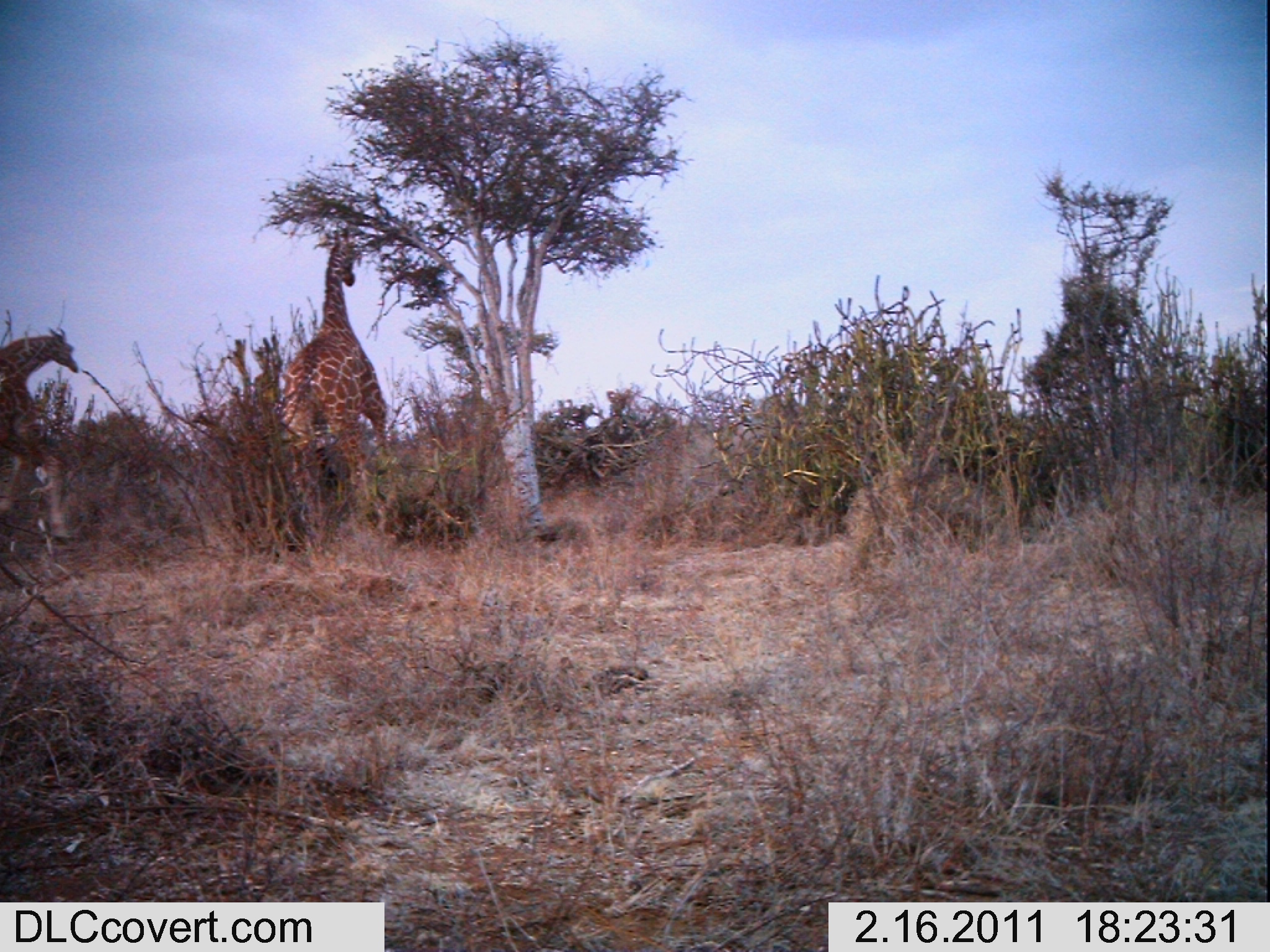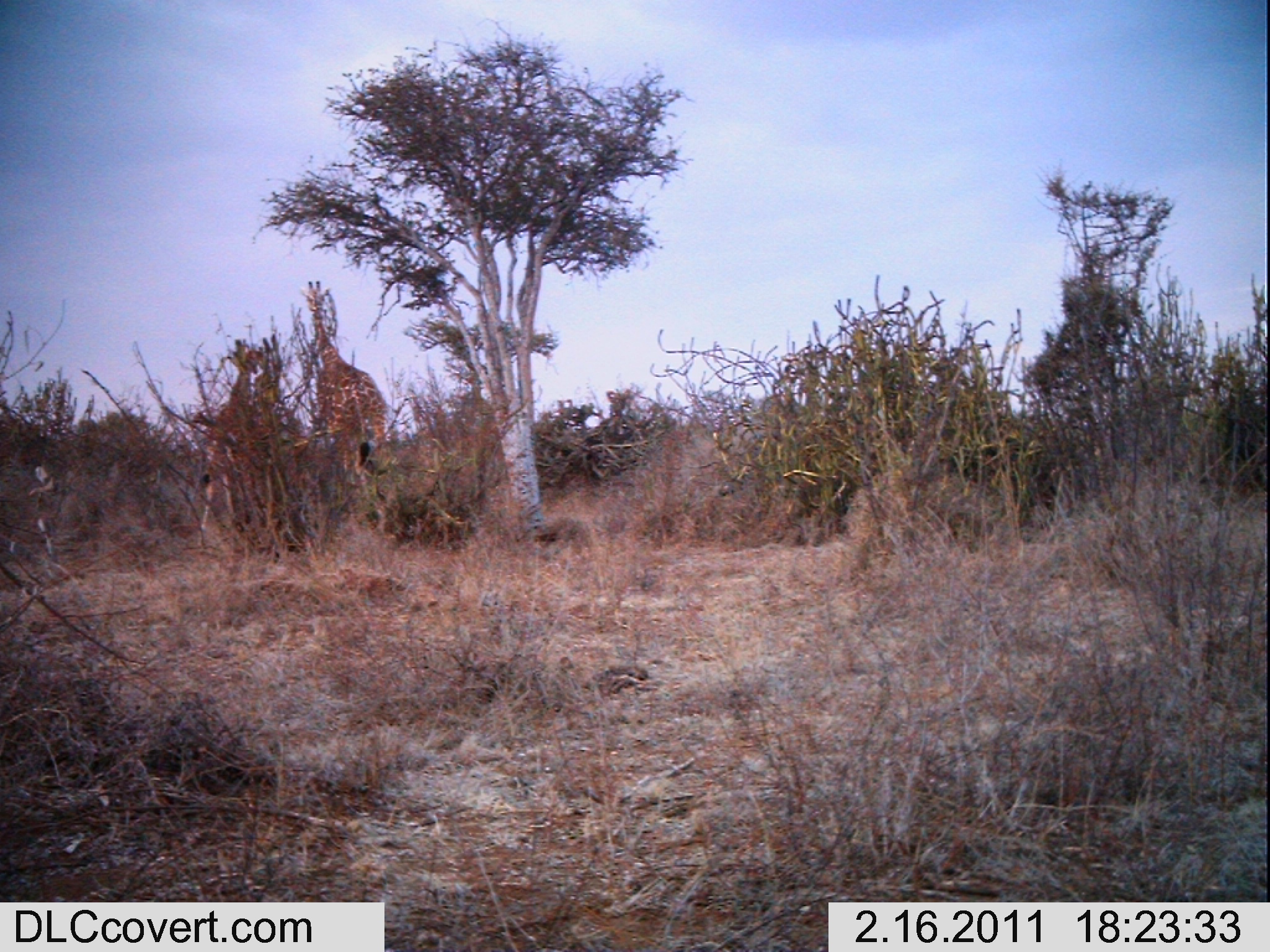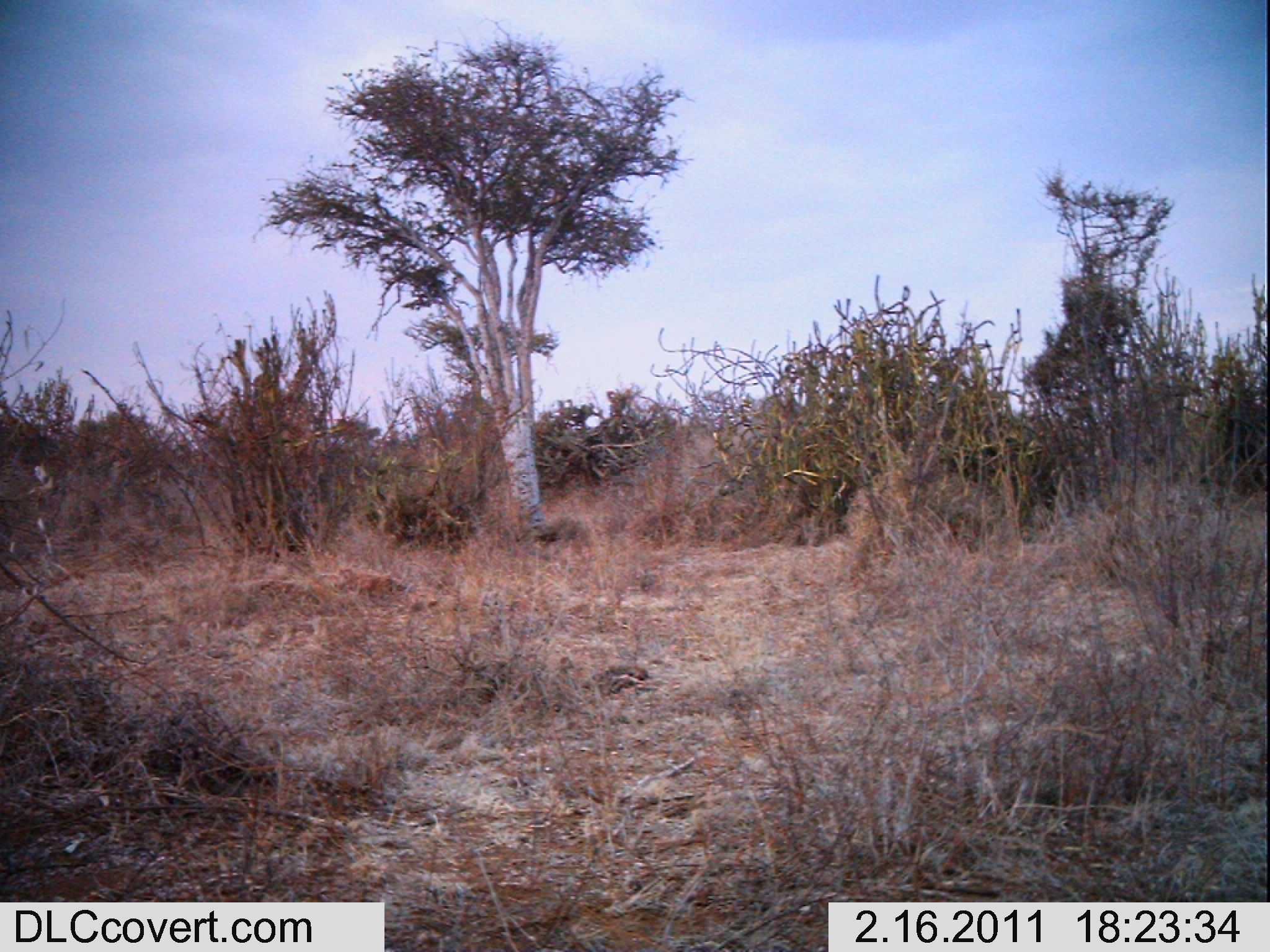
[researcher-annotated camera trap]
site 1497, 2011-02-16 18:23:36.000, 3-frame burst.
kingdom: Animalia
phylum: Chordata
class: Mammalia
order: Artiodactyla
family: Bovidae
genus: Madoqua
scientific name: Madoqua guentheri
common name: günther's dik-dik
Madoqua guentheri (günther's dik-dik), count 2.